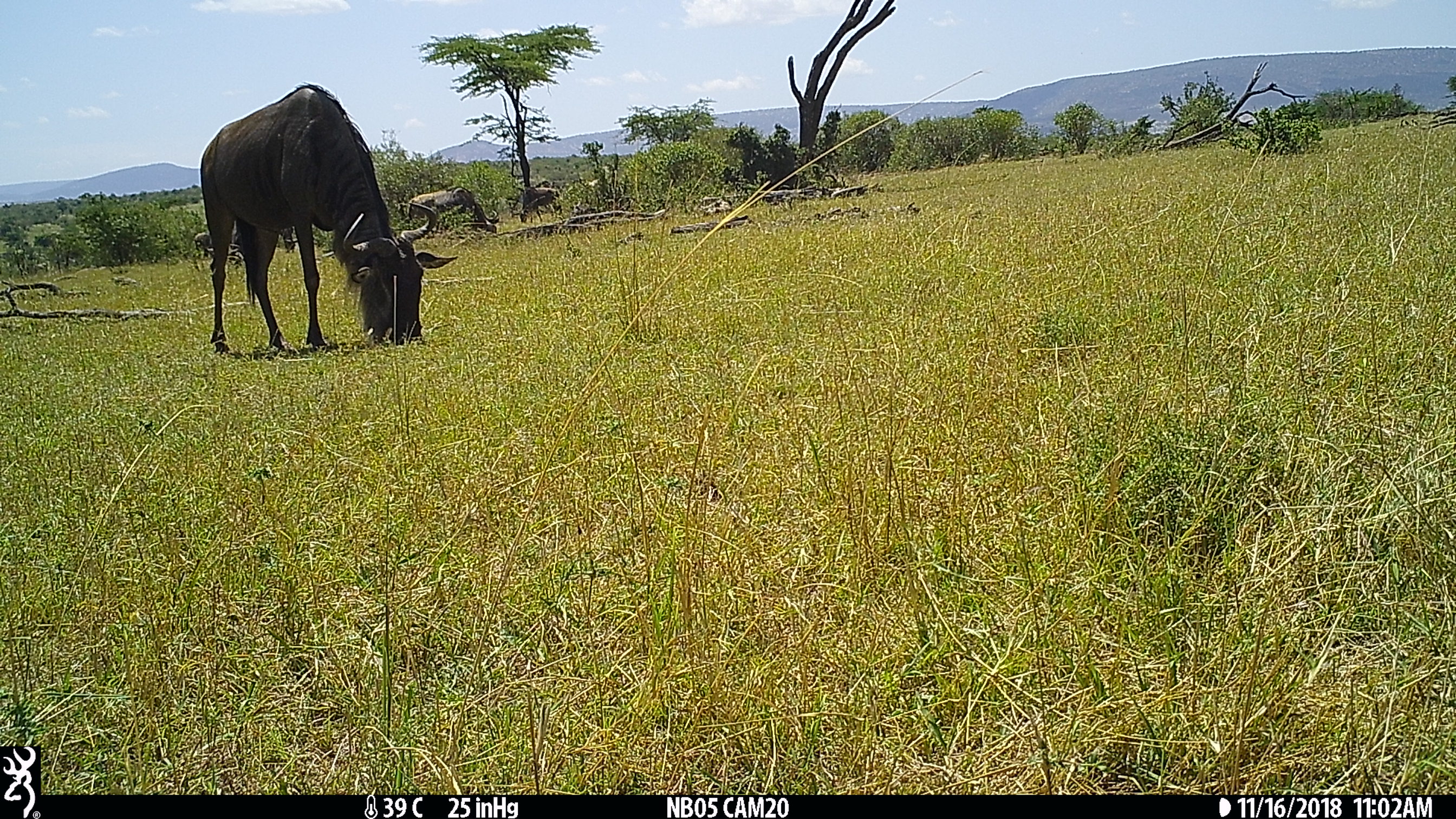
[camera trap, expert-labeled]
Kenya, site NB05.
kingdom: Animalia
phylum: Chordata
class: Mammalia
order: Artiodactyla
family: Bovidae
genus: Connochaetes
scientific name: Connochaetes taurinus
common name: blue wildebeest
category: wildebeest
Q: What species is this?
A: Wildebeest (blue wildebeest) (Connochaetes taurinus).